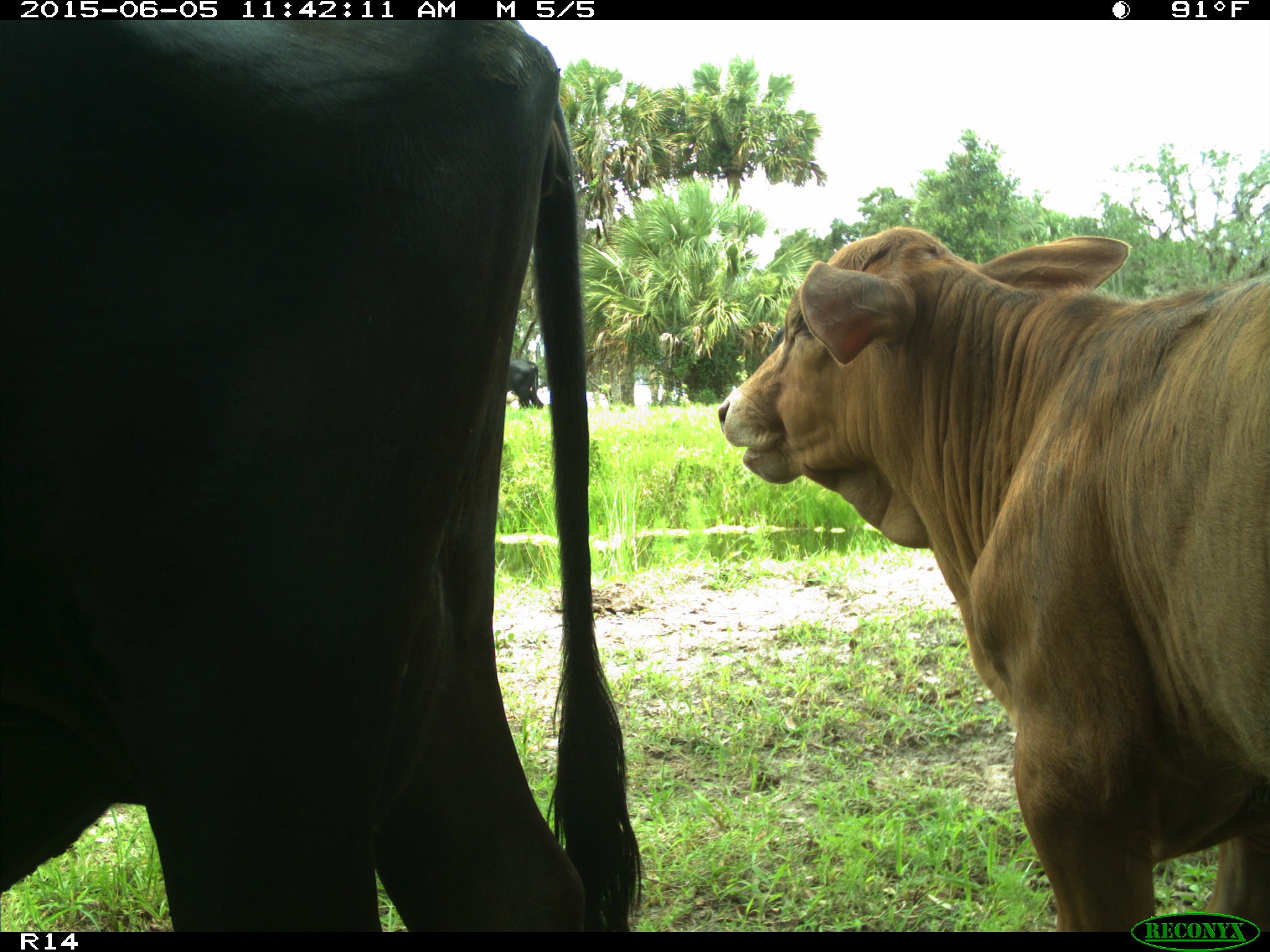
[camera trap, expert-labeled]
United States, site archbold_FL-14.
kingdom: Animalia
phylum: Chordata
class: Mammalia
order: Artiodactyla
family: Bovidae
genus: Bos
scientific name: Bos taurus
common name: domestic cow